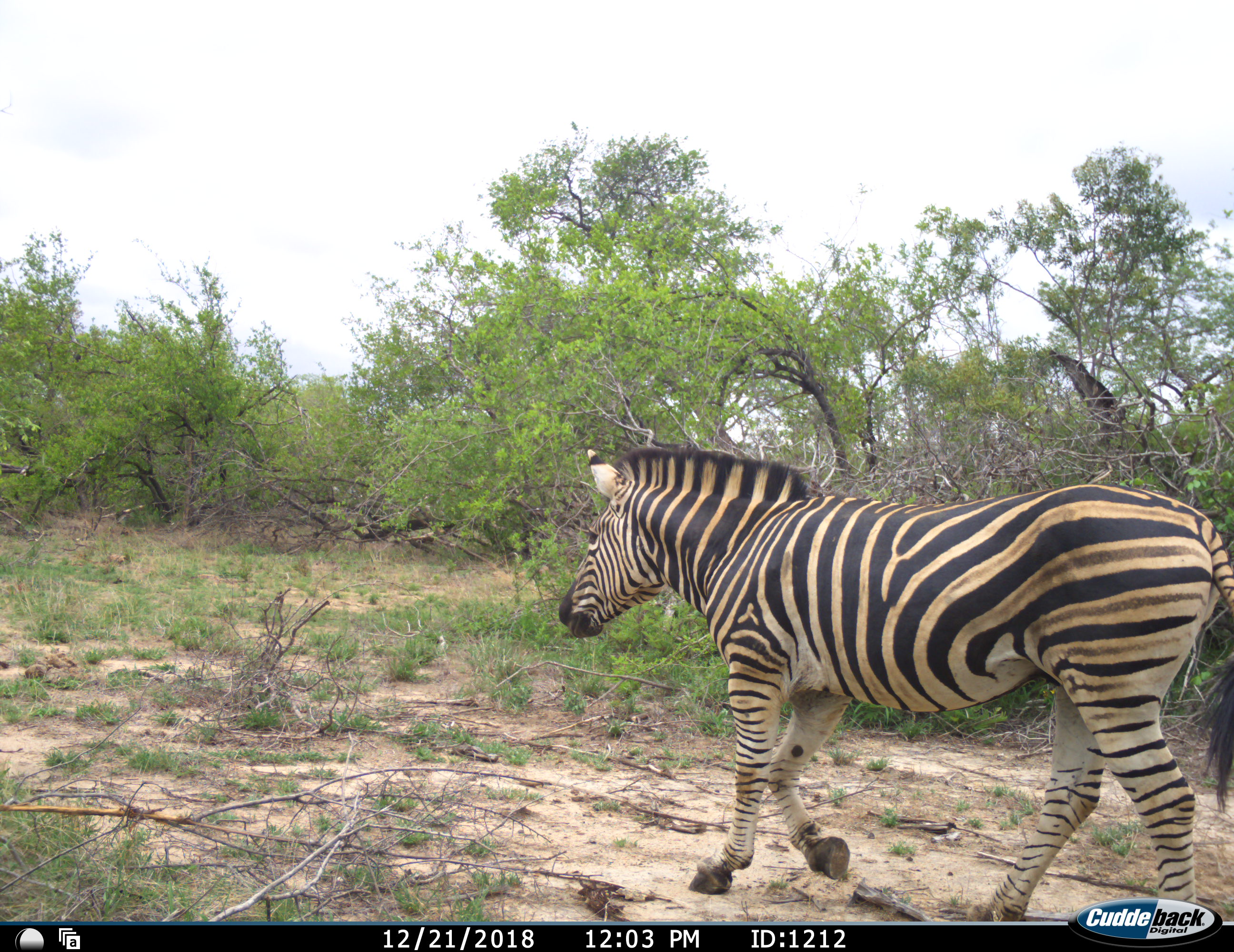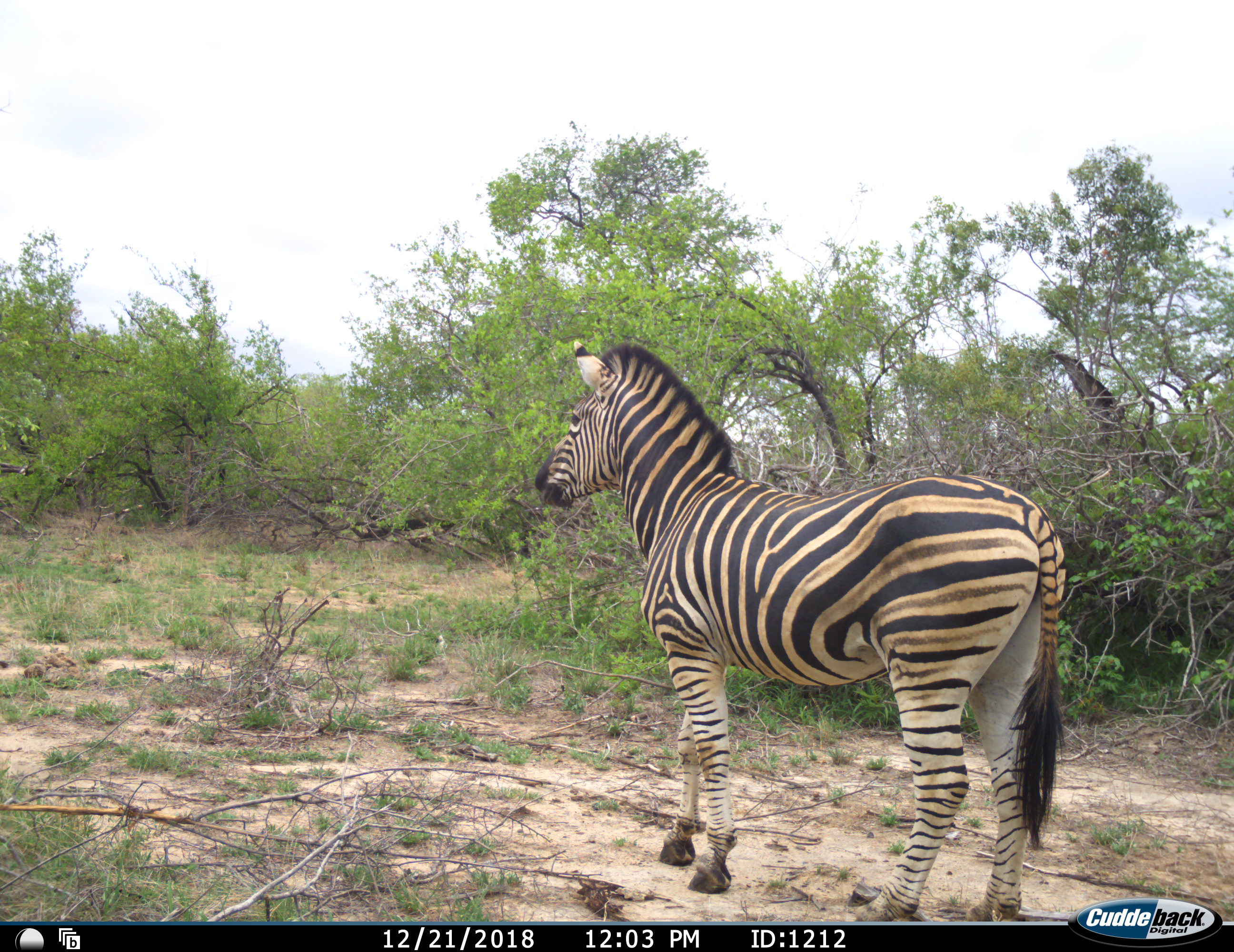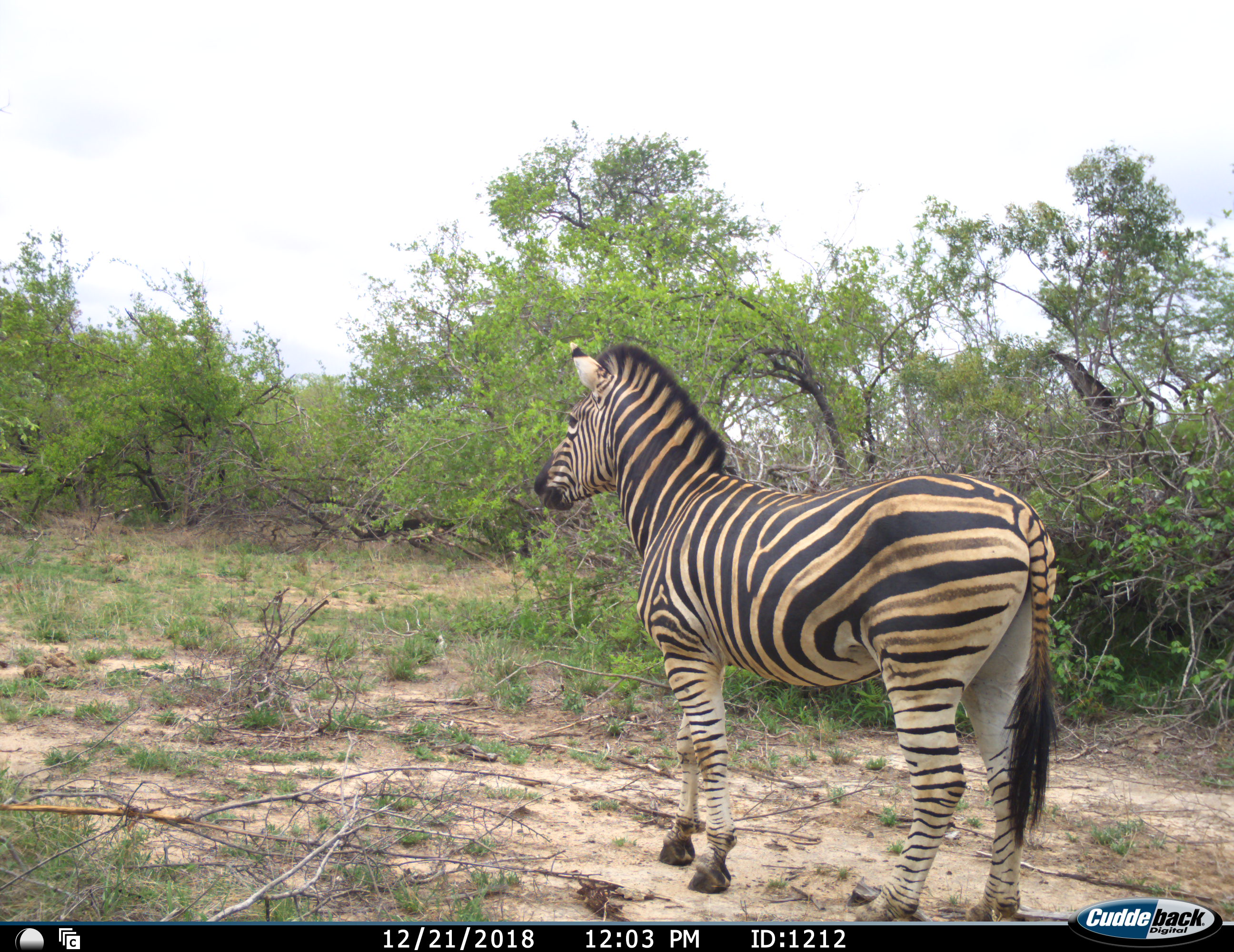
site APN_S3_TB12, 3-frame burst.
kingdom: Animalia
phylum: Chordata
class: Mammalia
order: Perissodactyla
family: Equidae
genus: Equus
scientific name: Equus quagga burchellii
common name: burchell's zebra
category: zebraburchells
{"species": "zebraburchells (burchell's zebra) (Equus quagga burchellii)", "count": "1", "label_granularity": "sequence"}